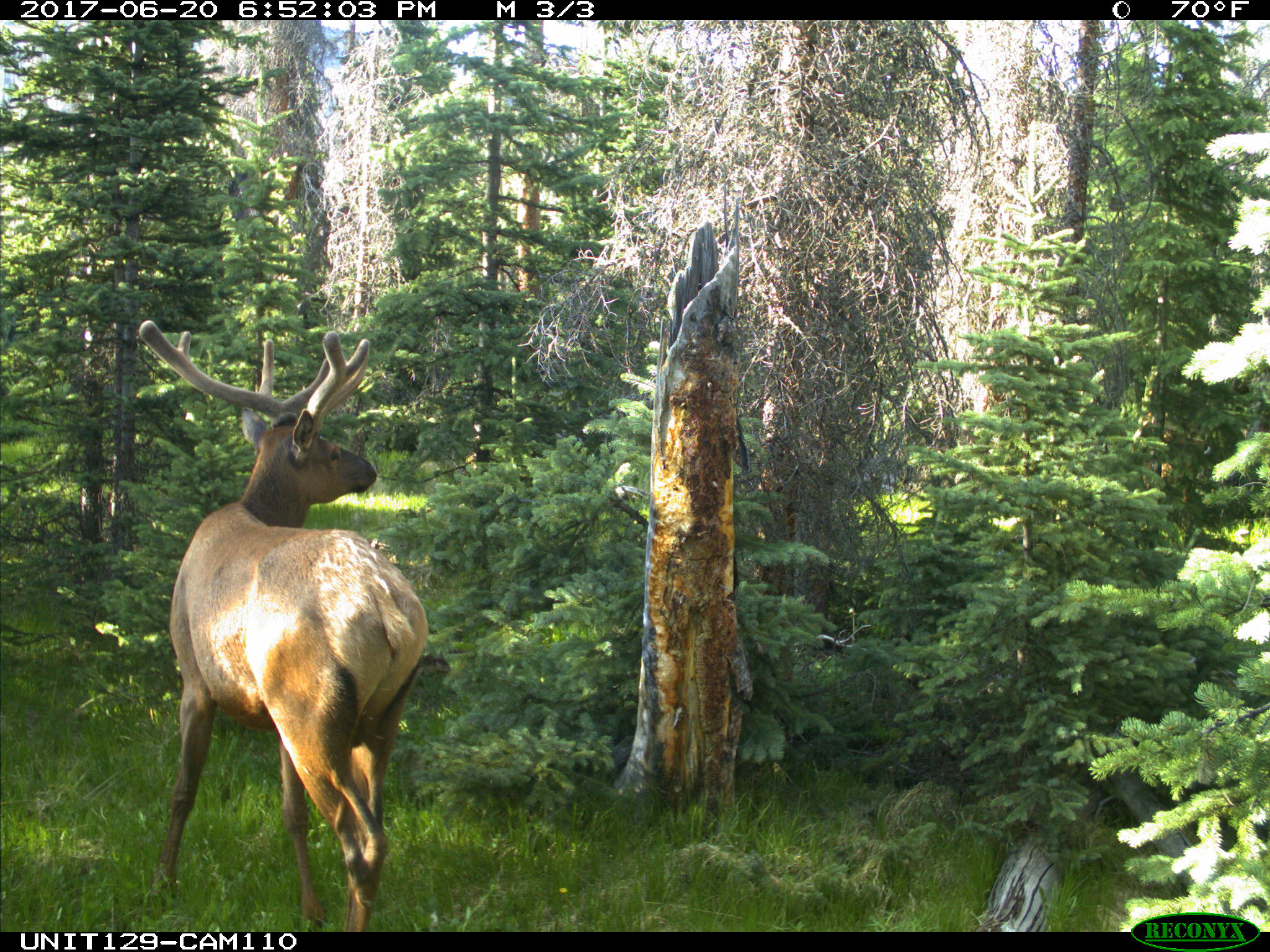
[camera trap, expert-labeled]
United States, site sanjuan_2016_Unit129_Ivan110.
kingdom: Animalia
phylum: Chordata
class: Mammalia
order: Artiodactyla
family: Cervidae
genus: Cervus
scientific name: Cervus elaphus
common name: red deer